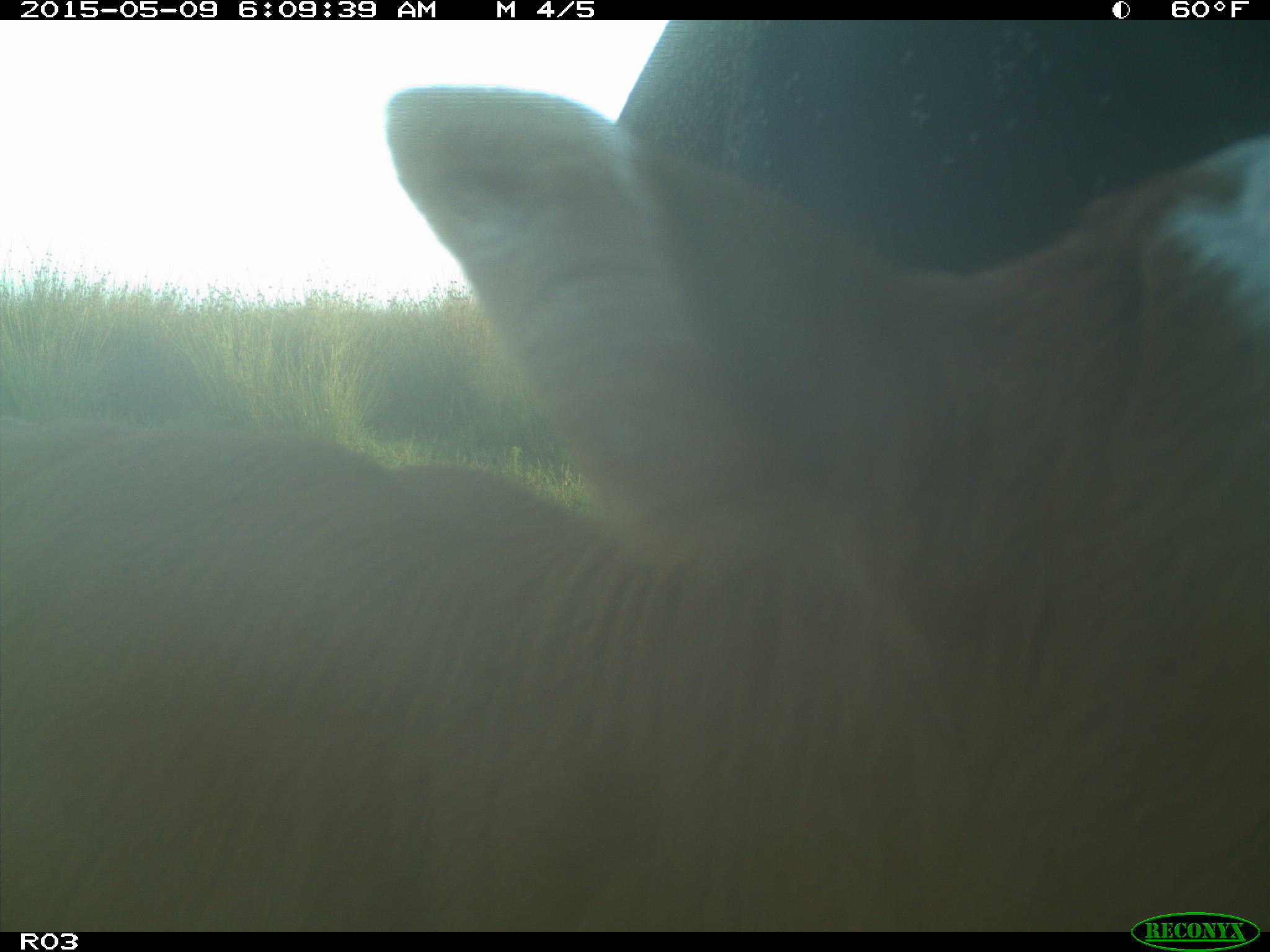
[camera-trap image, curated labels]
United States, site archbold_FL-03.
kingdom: Animalia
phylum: Chordata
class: Mammalia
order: Artiodactyla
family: Bovidae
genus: Bos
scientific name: Bos taurus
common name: domestic cow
Bos taurus (domestic cow).